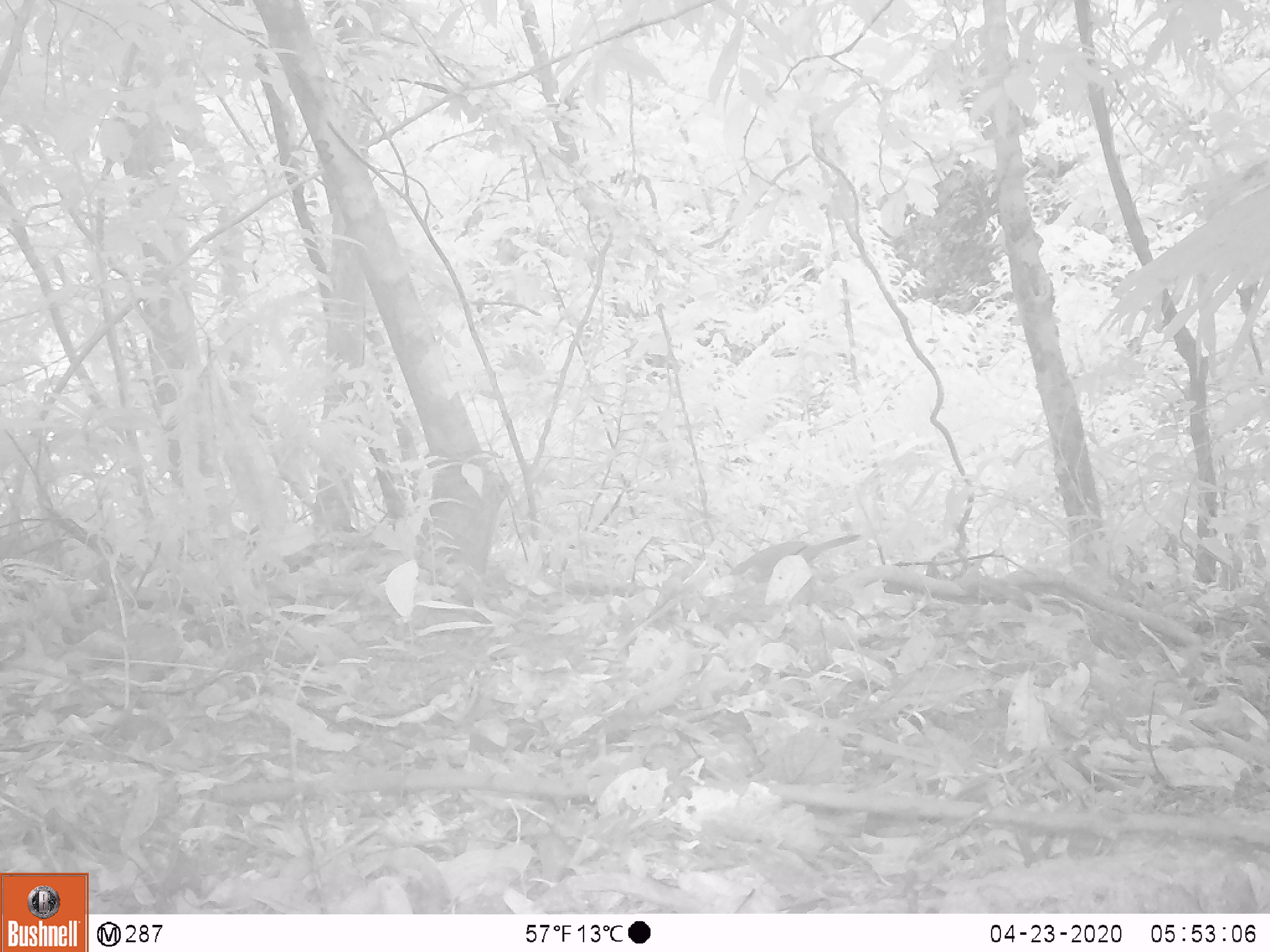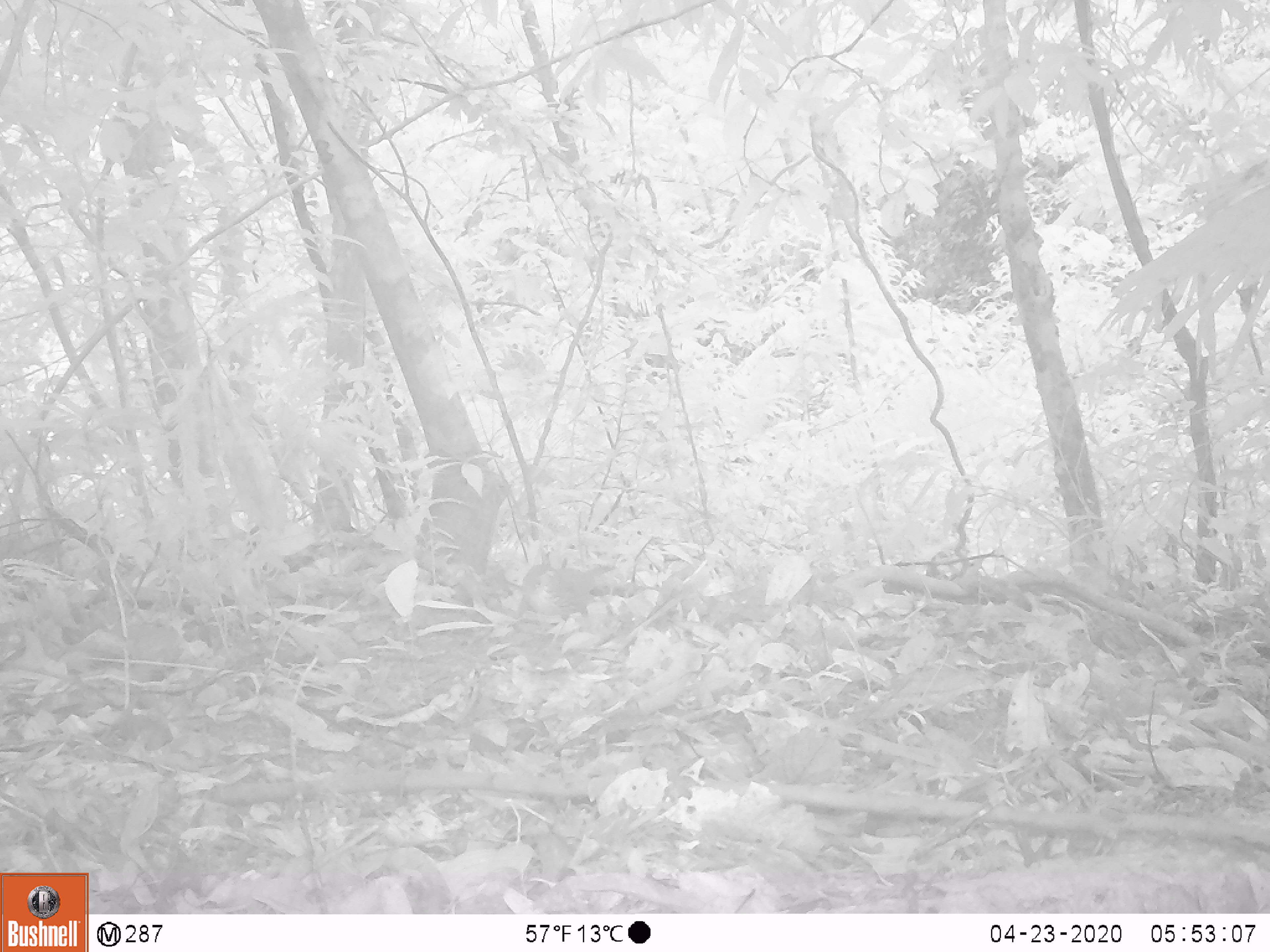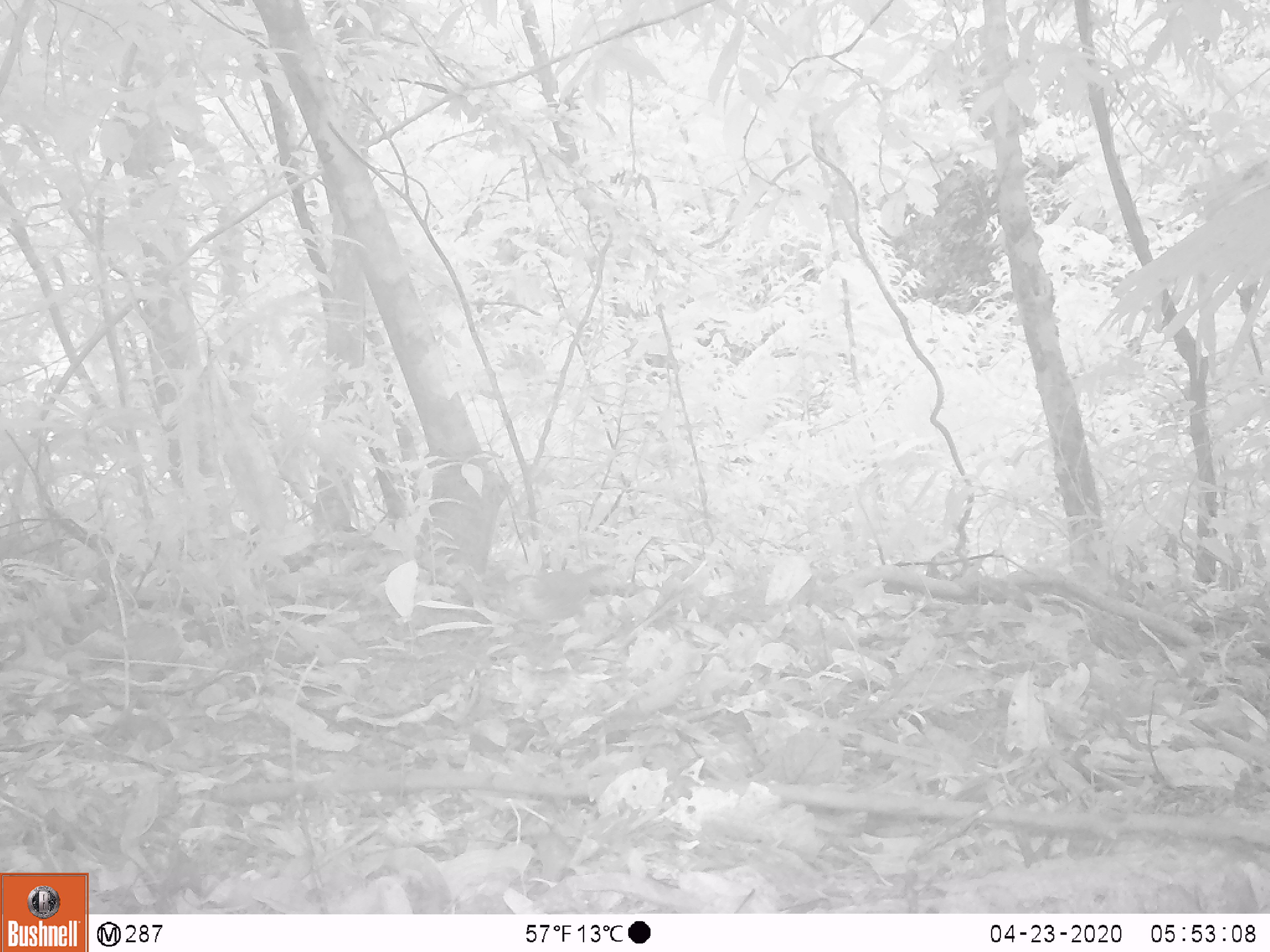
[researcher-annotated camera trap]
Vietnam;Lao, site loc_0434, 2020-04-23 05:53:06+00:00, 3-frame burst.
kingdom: Animalia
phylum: Chordata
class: Aves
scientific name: Aves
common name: bird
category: unidentified bird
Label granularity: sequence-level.